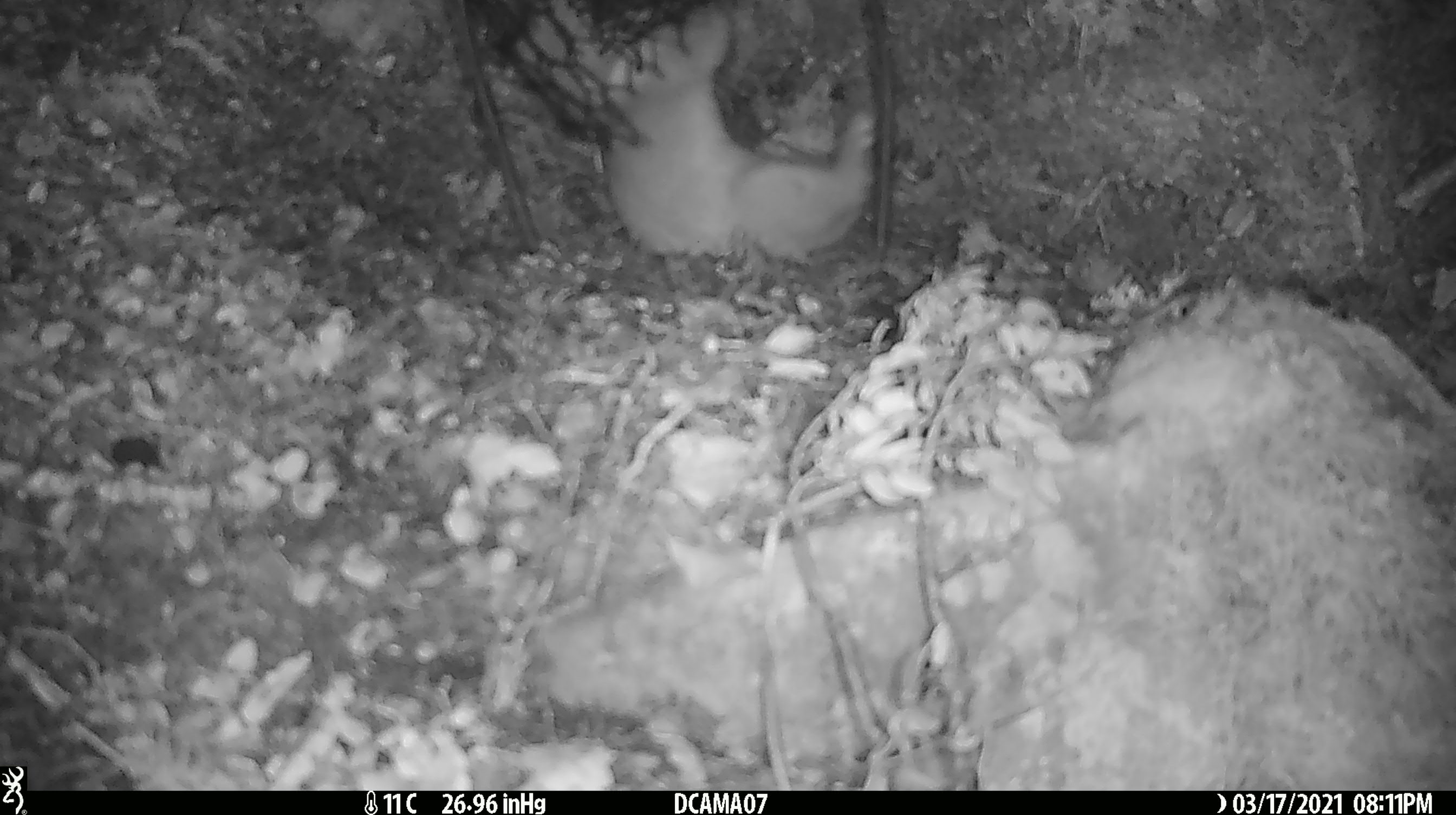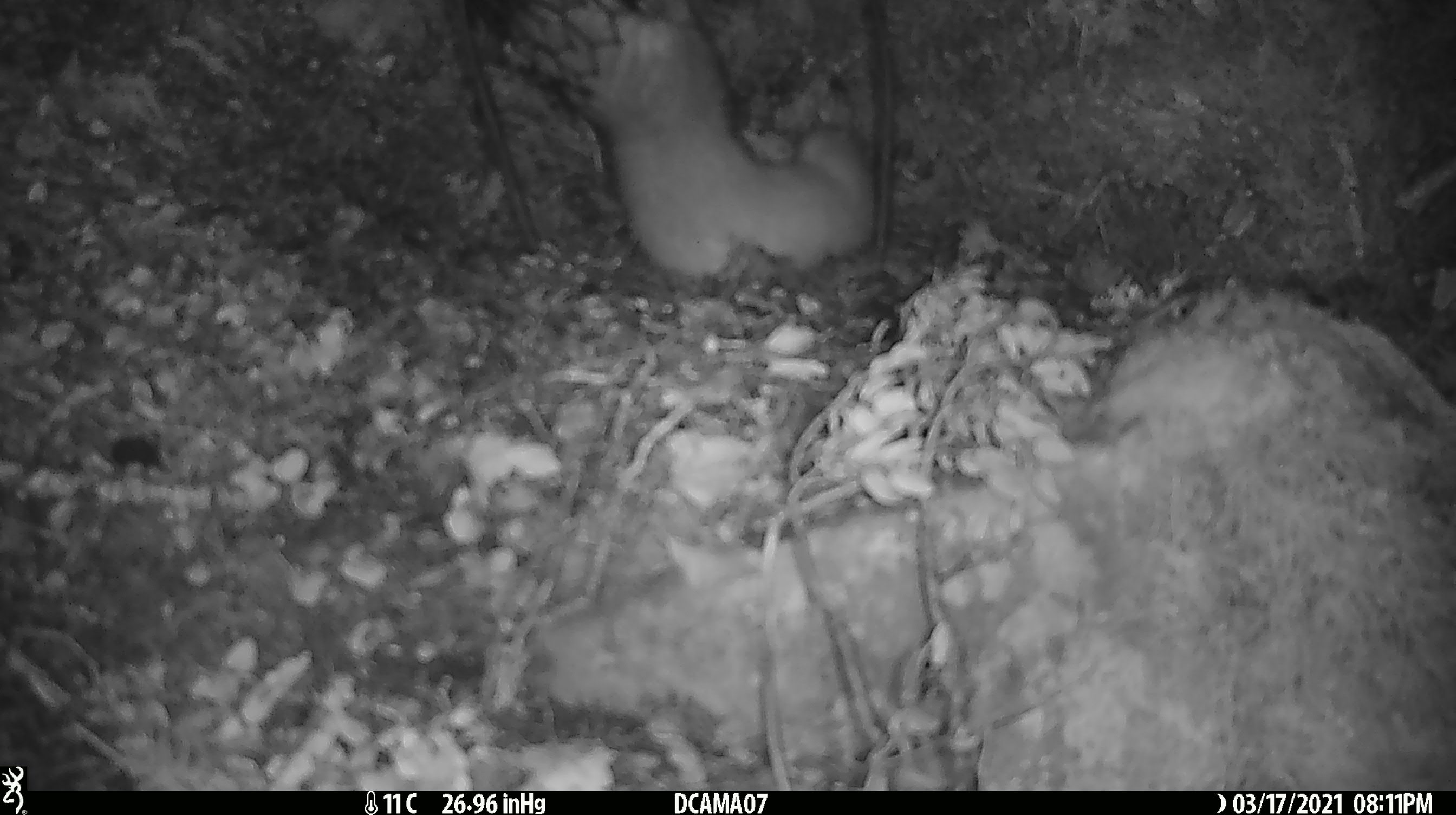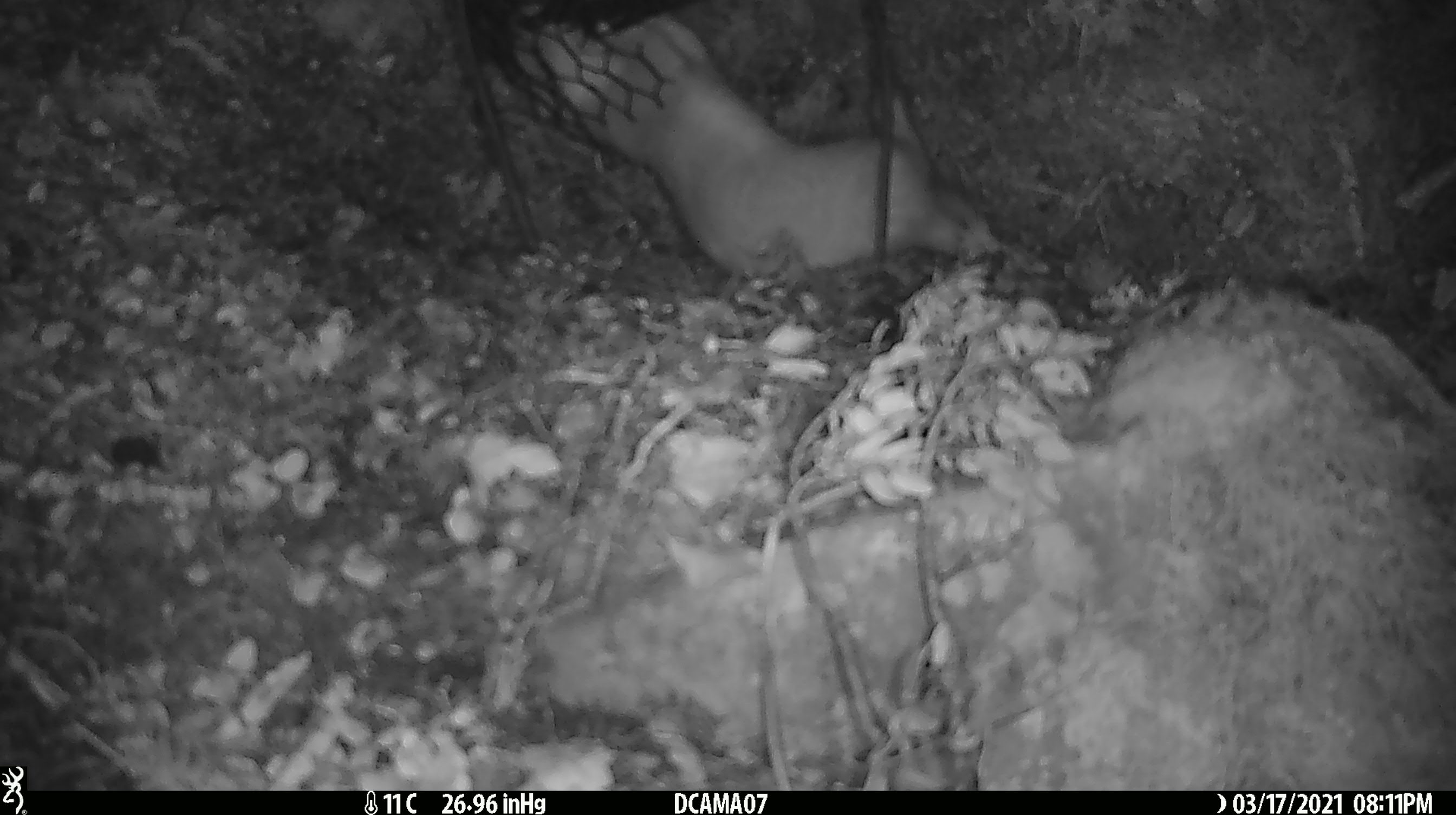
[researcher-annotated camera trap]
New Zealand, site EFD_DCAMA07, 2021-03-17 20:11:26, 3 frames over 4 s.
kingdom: Animalia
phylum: Chordata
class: Mammalia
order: Carnivora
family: Mustelidae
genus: Mustela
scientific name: Mustela erminea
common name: stoat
Stoat (Mustela erminea).